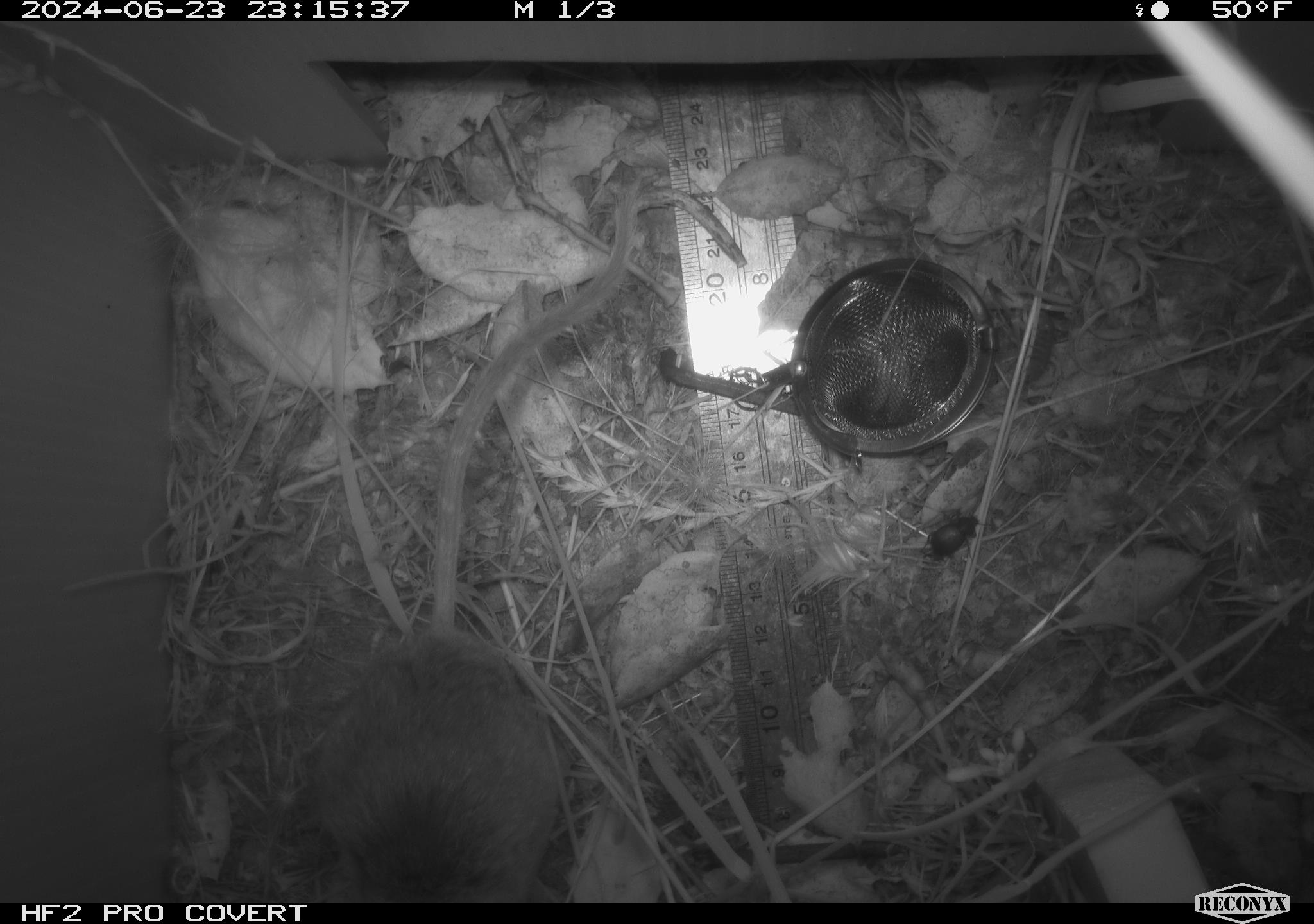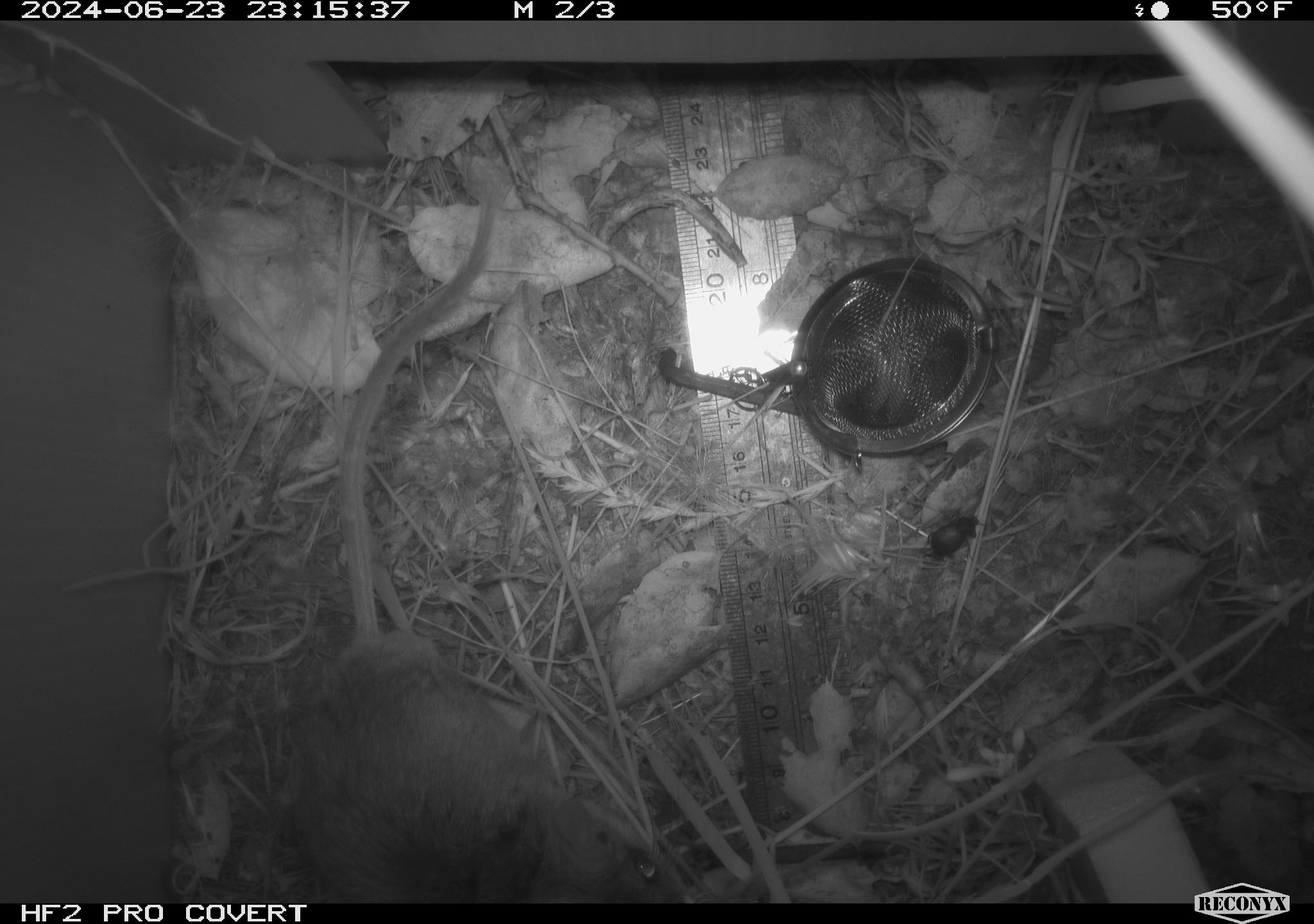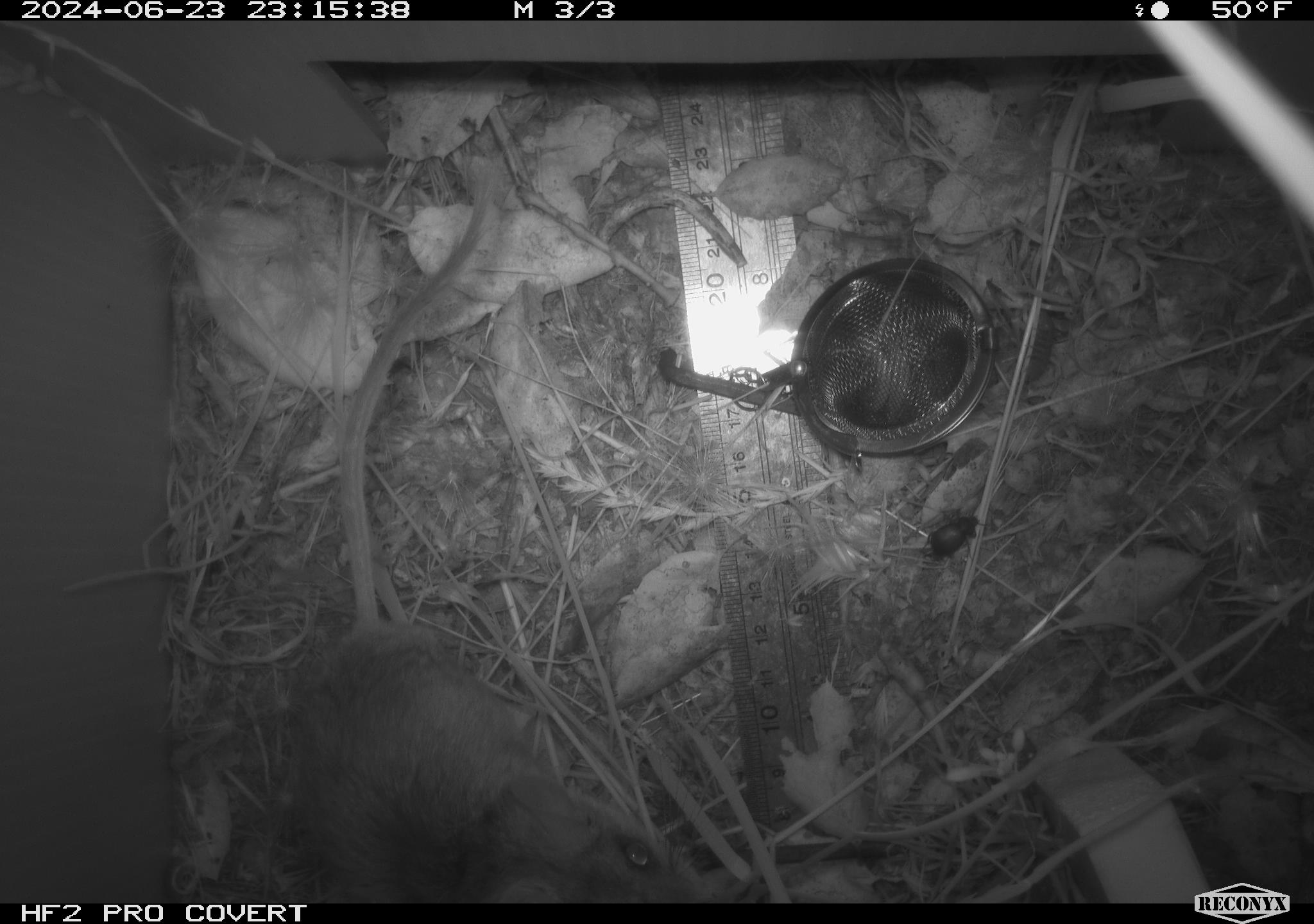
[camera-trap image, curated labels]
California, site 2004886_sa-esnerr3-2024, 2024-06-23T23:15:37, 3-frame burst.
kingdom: Animalia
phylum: Chordata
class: Mammalia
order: Rodentia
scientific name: Rodentia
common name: rodent